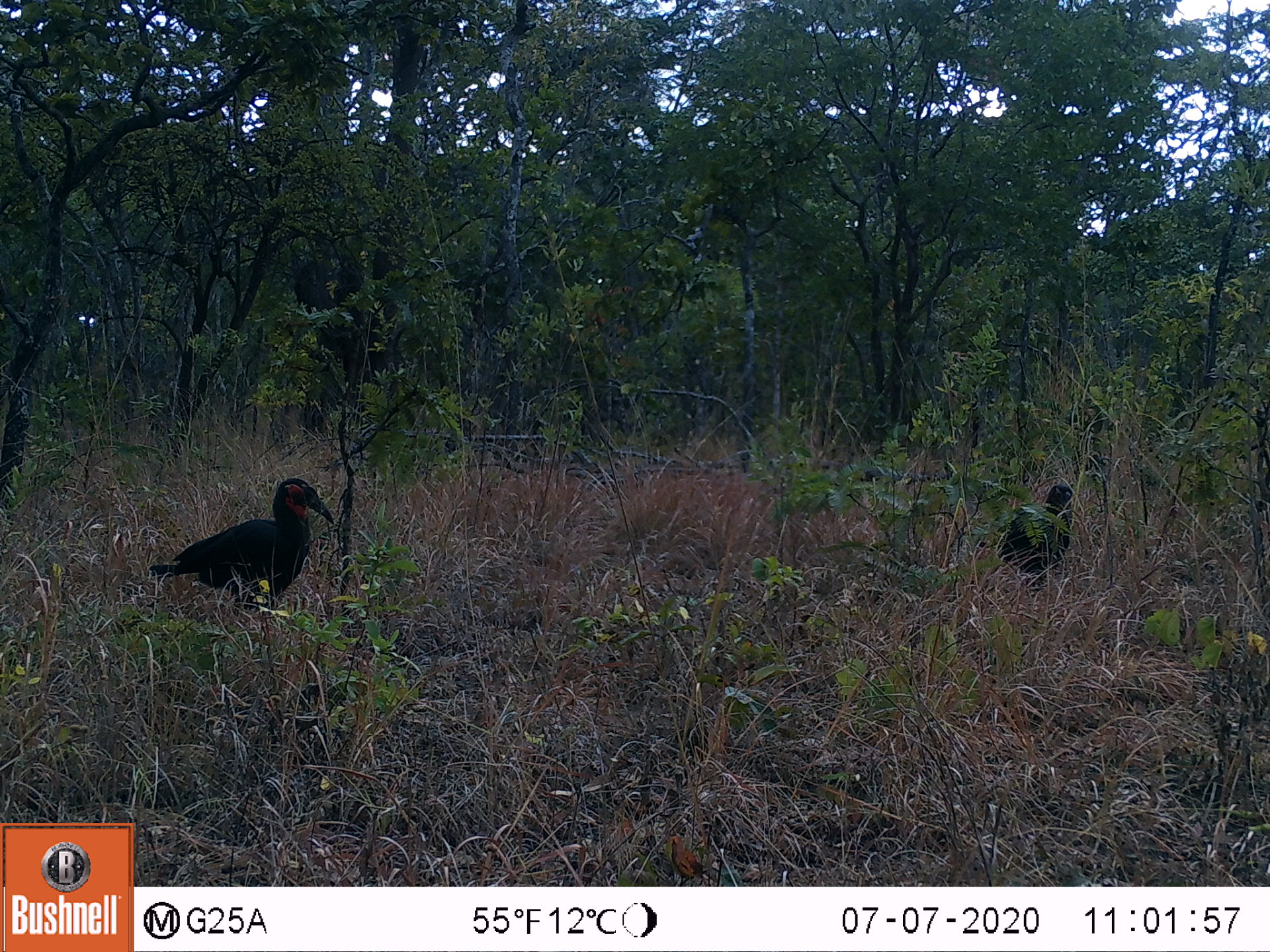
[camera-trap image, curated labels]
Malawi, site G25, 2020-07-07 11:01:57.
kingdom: Animalia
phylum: Chordata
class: Aves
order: Bucerotiformes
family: Bucorvidae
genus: Bucorvus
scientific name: Bucorvus leadbeateri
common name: southern ground hornbill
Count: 2.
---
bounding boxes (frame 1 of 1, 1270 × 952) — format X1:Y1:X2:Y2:
southern ground hornbill: 147:471:337:608; 992:478:1085:576